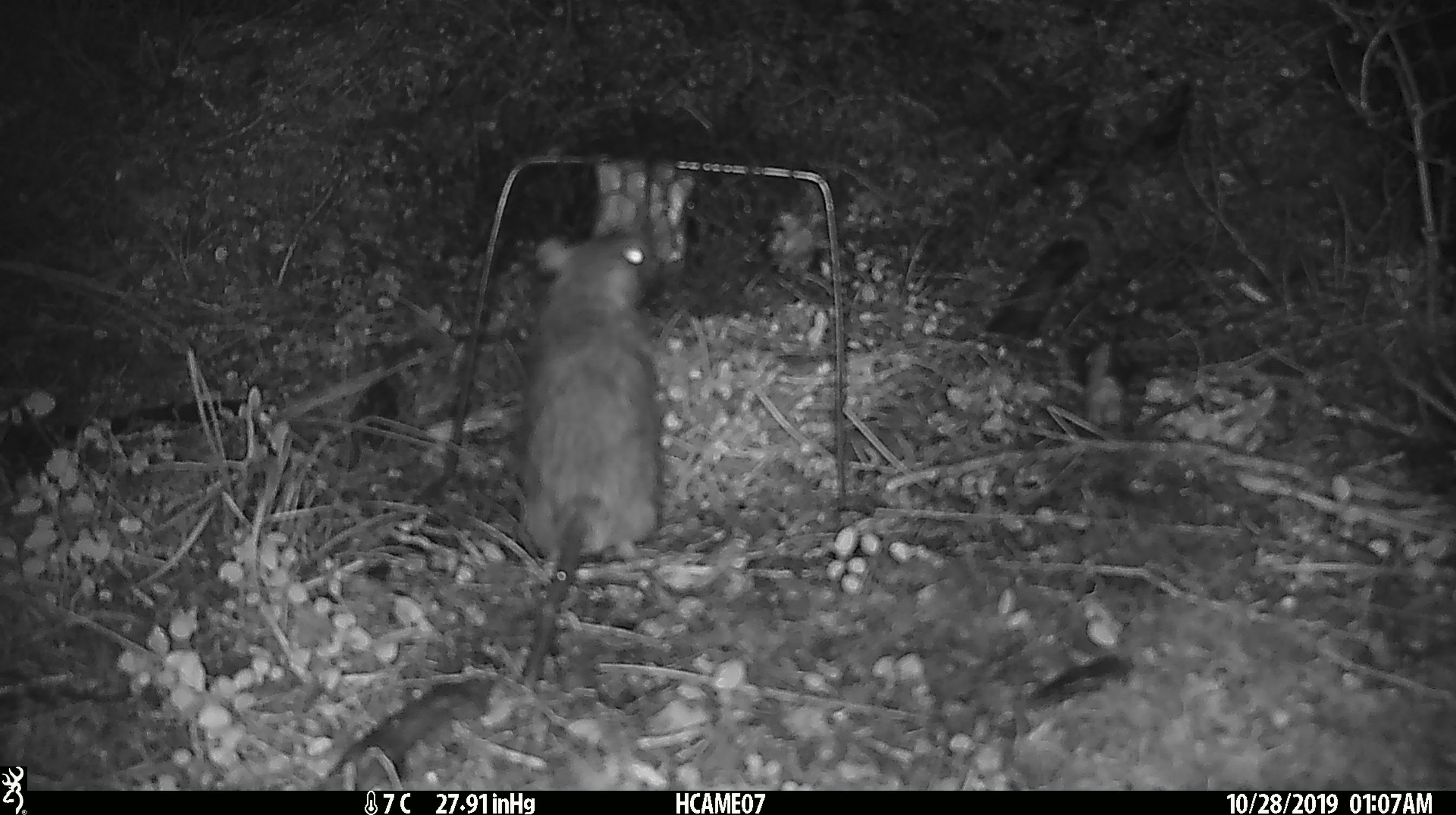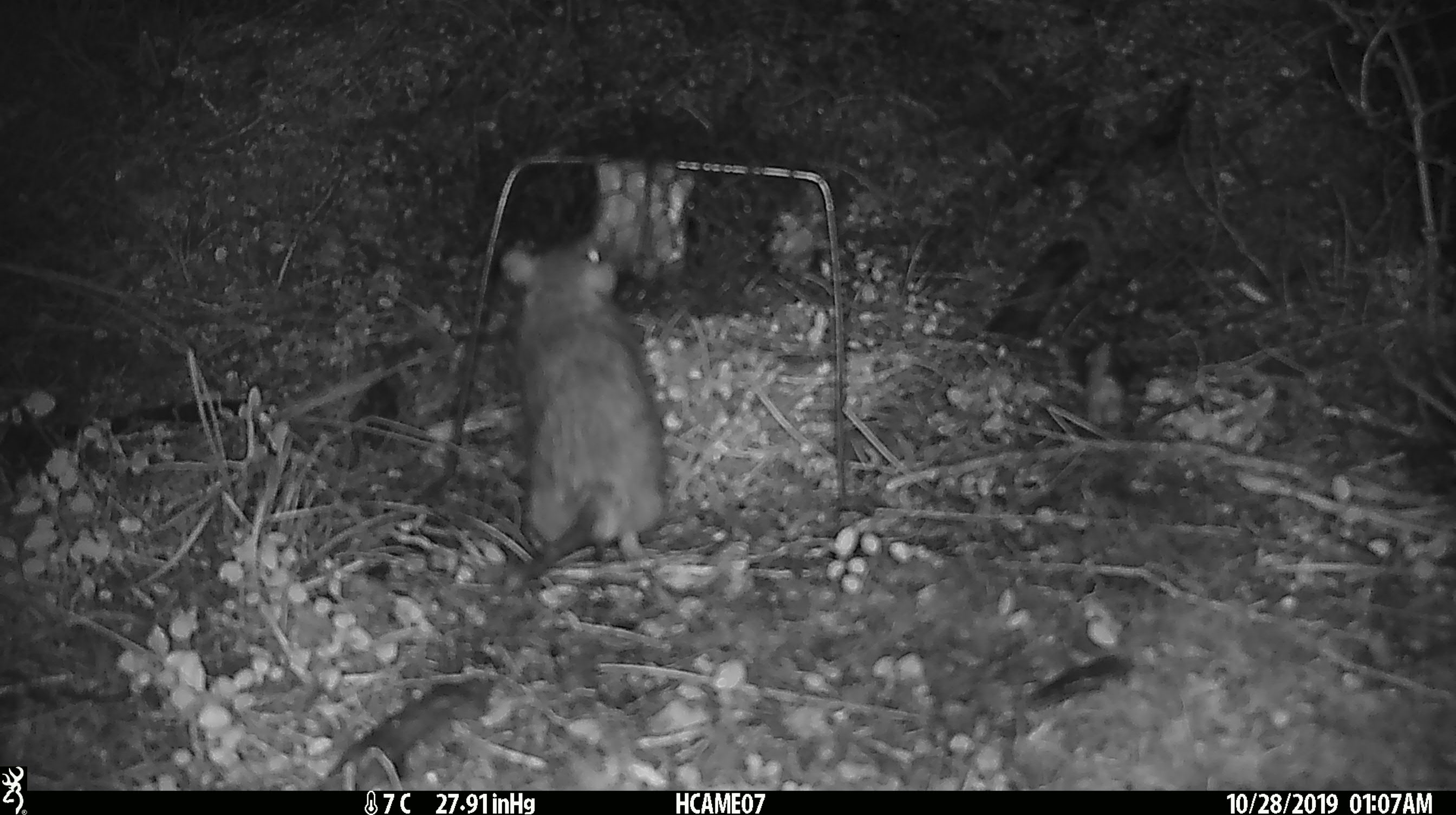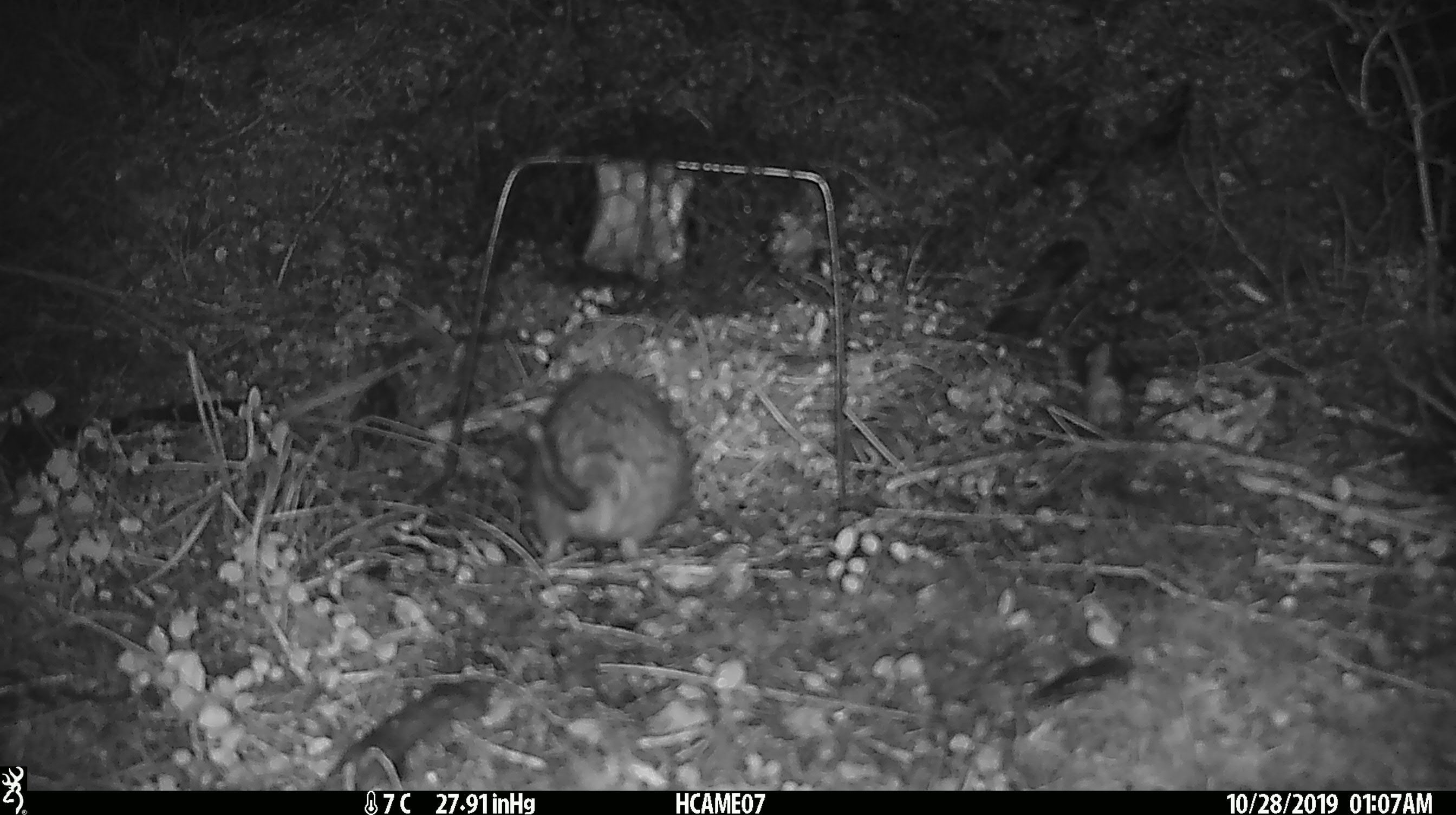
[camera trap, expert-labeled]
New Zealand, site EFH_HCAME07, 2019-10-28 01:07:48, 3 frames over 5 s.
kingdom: Animalia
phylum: Chordata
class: Mammalia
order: Rodentia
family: Muridae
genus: Rattus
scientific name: Rattus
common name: rat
Rat (Rattus).